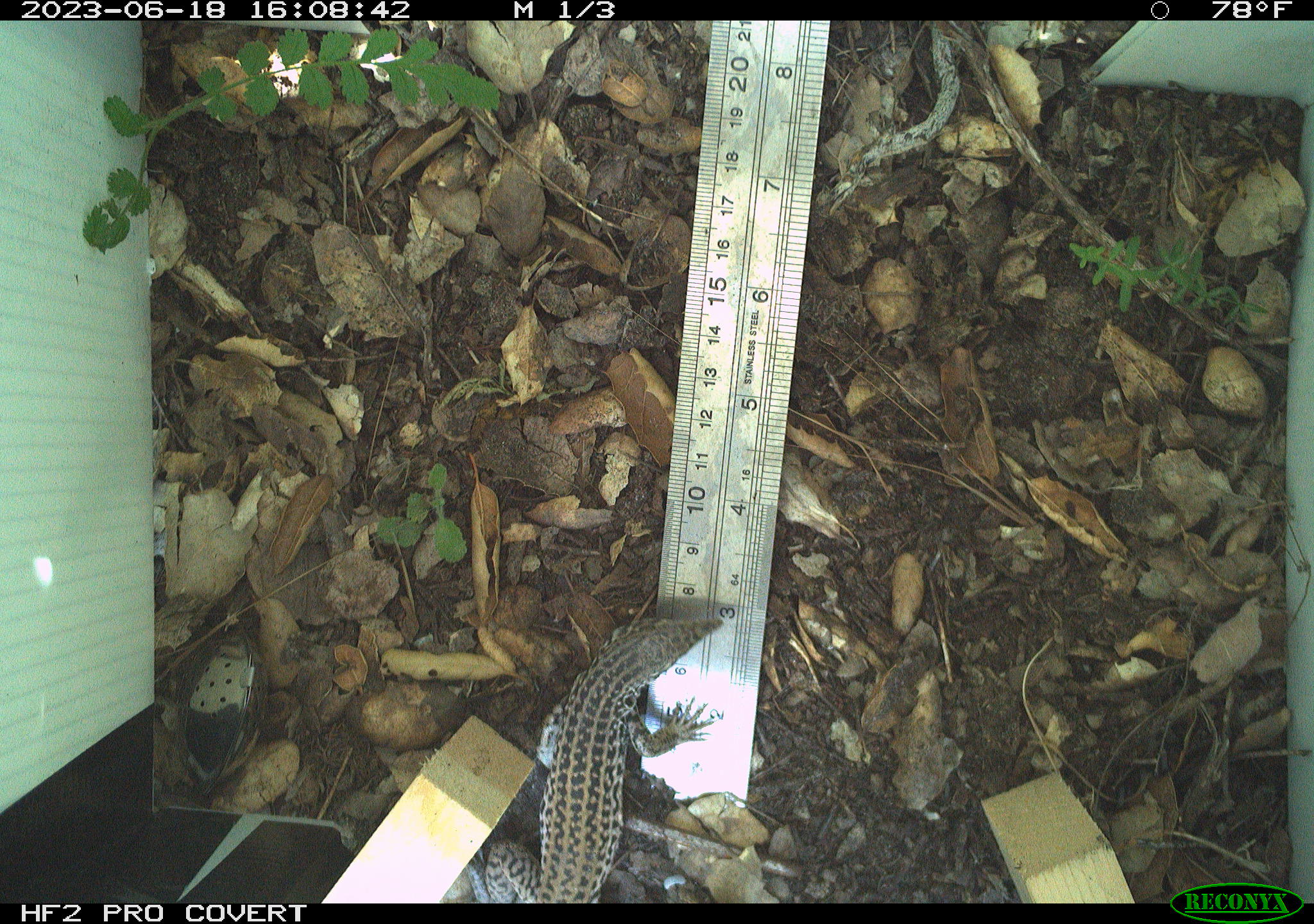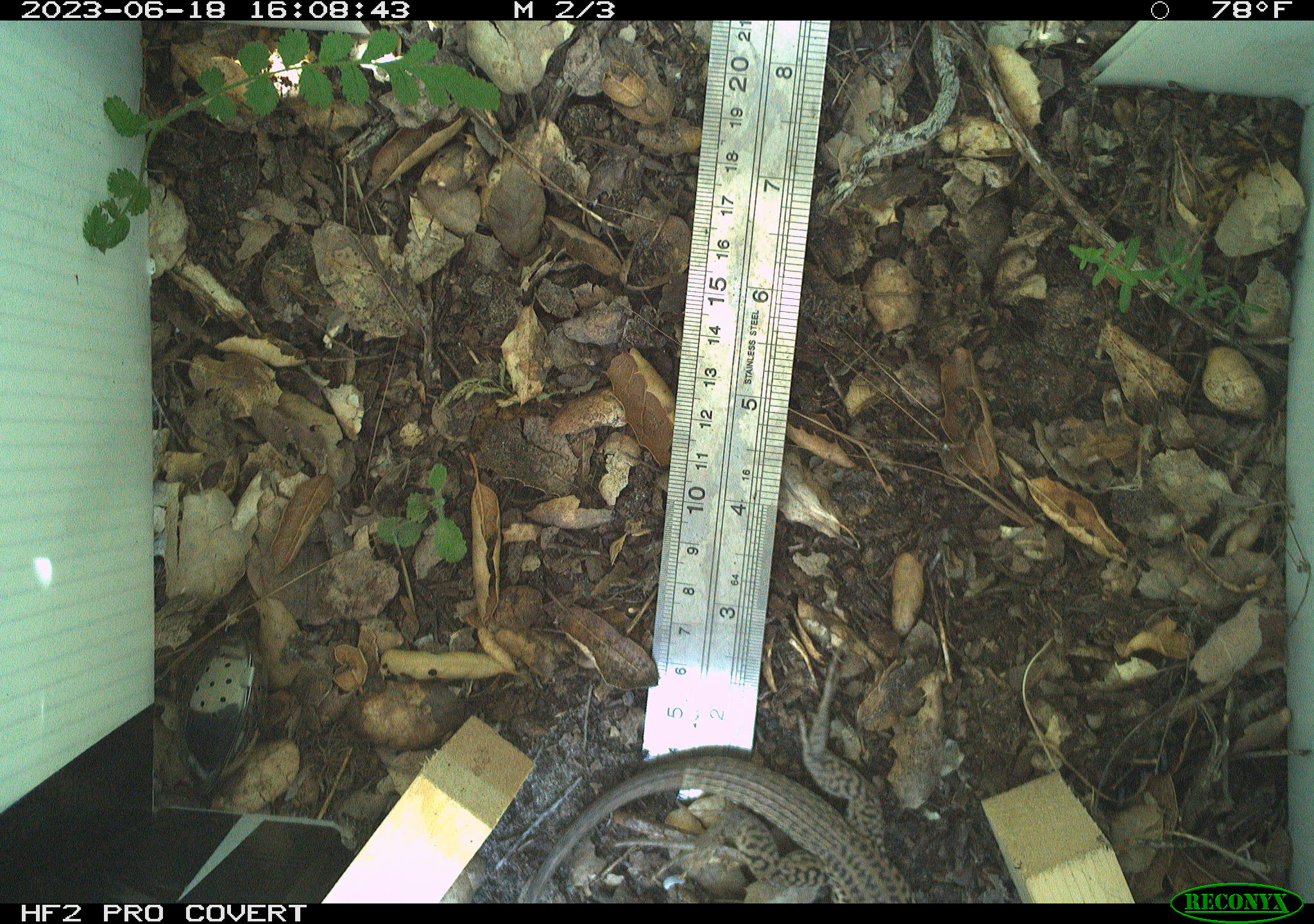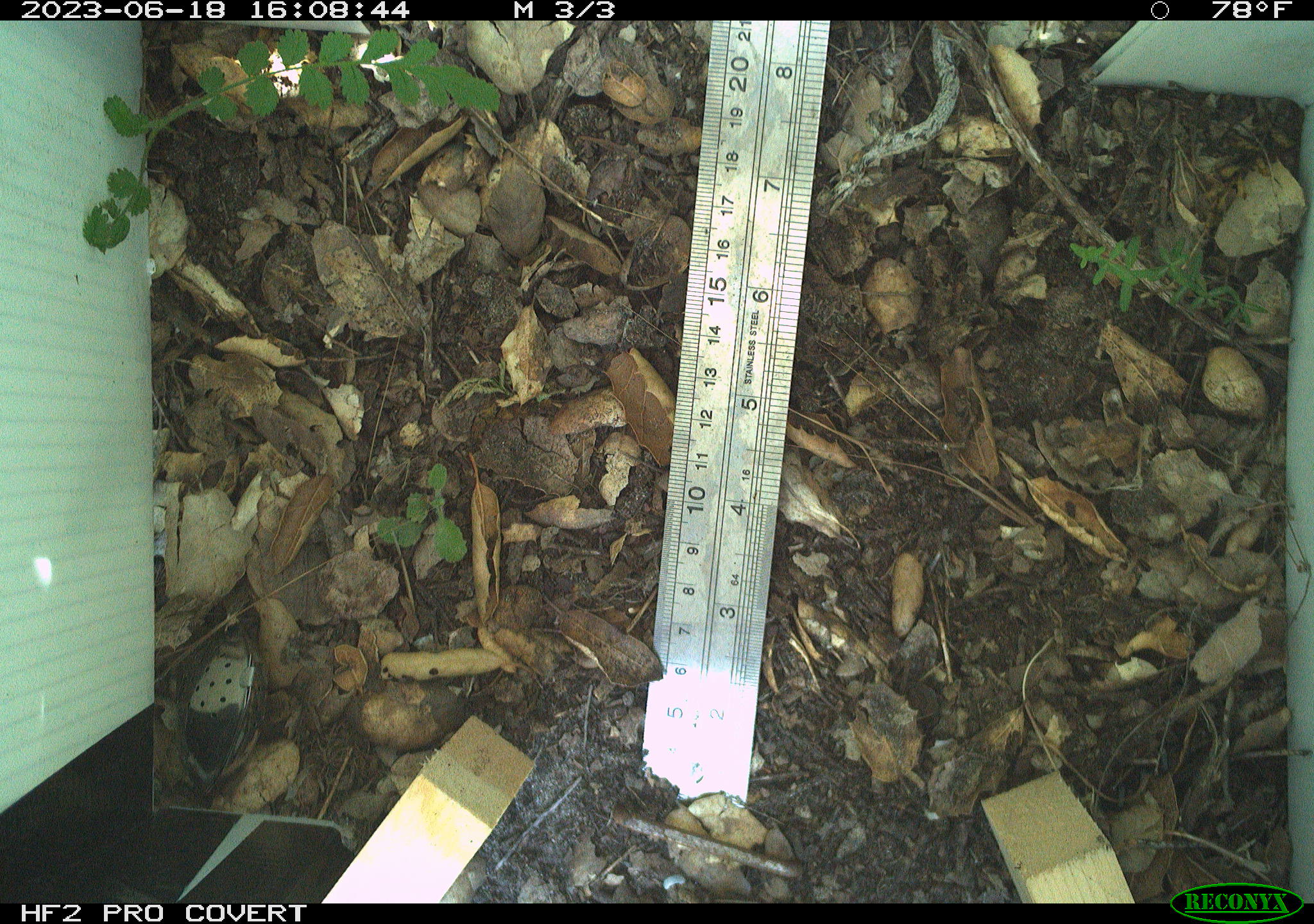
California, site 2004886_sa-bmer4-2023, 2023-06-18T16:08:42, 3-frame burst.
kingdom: Animalia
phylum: Chordata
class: Reptilia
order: Squamata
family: Teiidae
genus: Aspidoscelis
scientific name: Aspidoscelis tigris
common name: western whiptail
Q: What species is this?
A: Western whiptail (Aspidoscelis tigris).